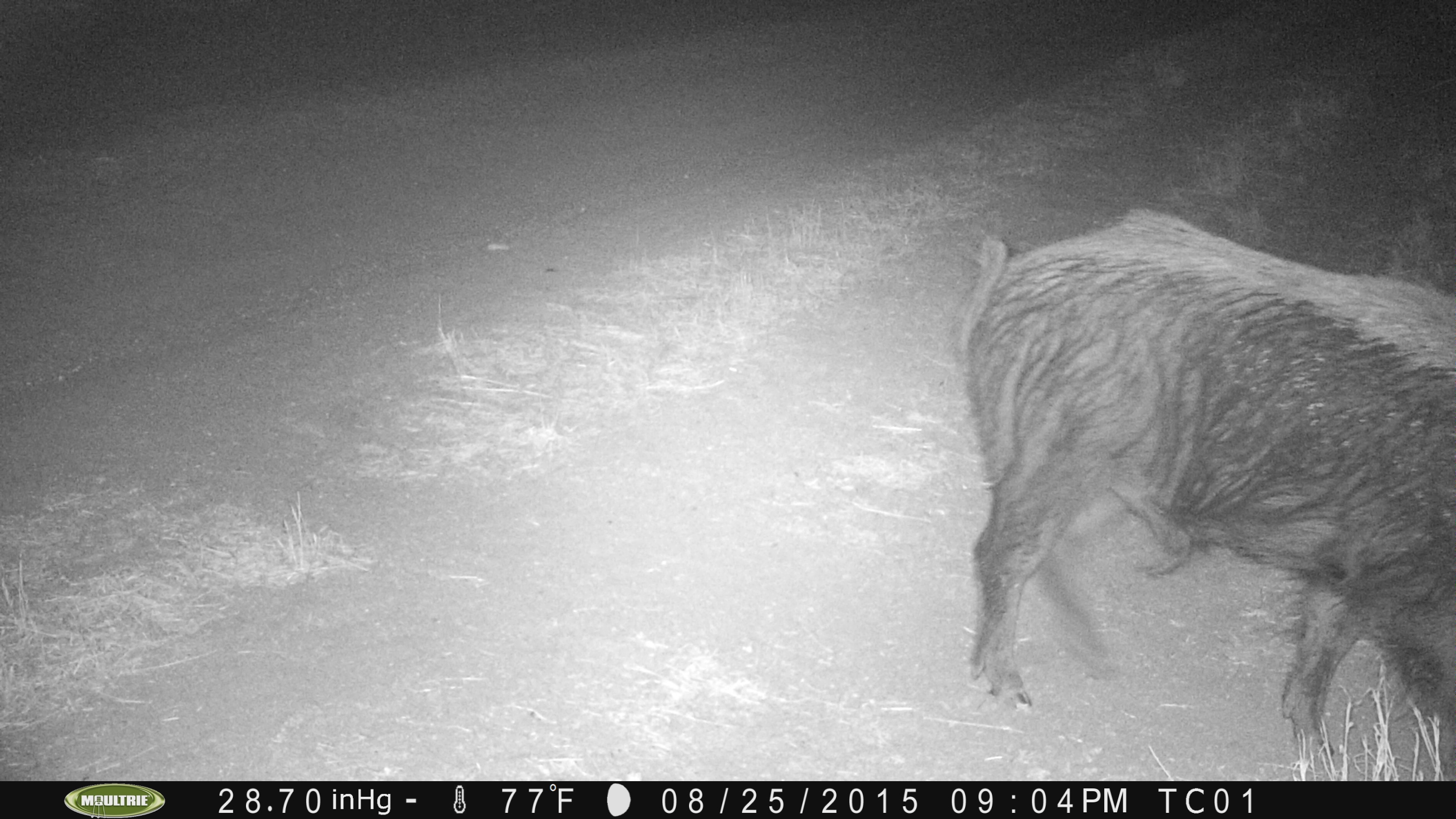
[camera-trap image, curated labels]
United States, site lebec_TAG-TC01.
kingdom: Animalia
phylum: Chordata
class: Mammalia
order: Artiodactyla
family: Suidae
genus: Sus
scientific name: Sus scrofa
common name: wild boar